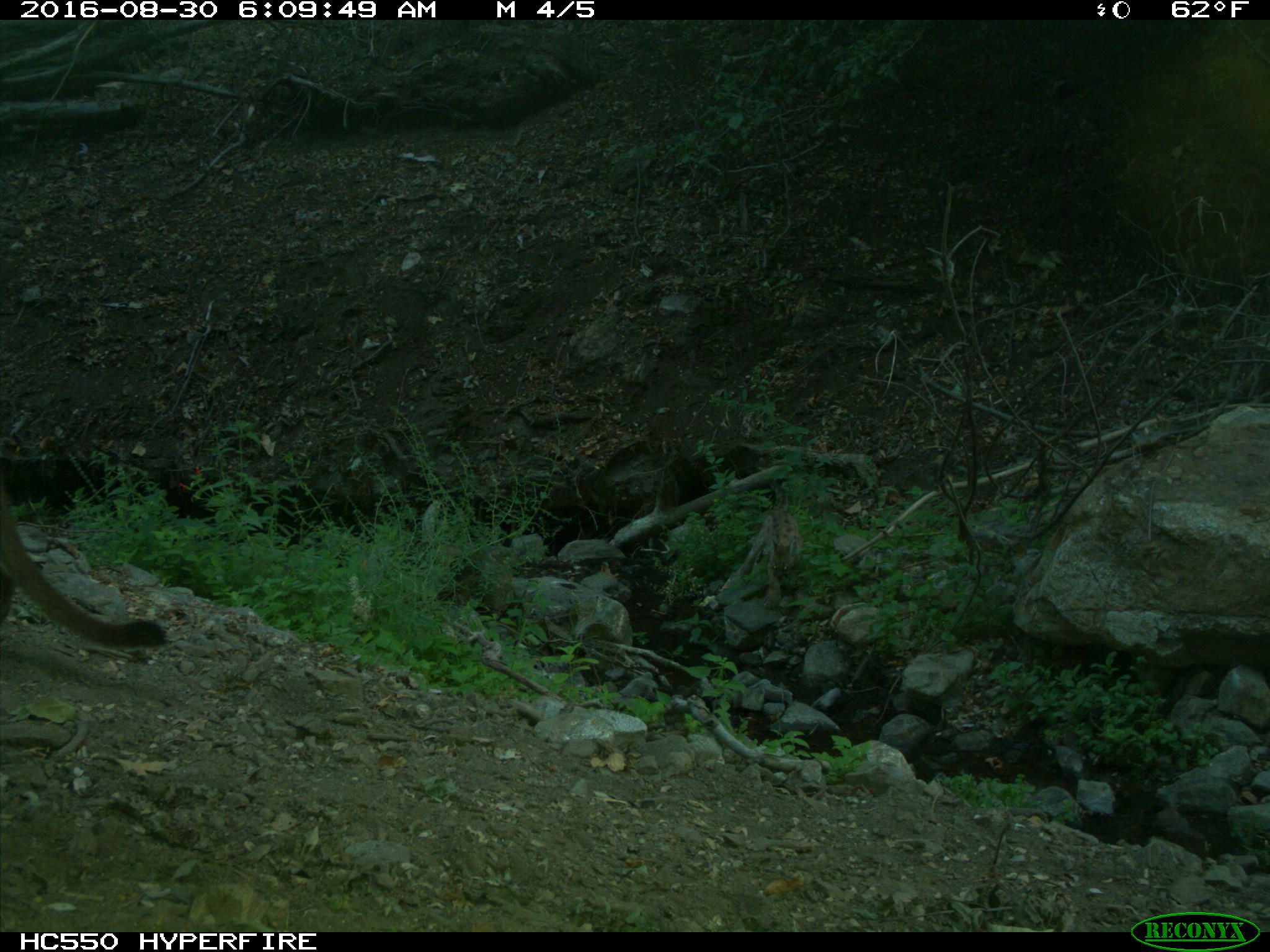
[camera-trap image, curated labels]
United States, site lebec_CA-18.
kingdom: Animalia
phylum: Chordata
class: Mammalia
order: Carnivora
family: Felidae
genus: Puma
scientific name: Puma concolor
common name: mountain lion